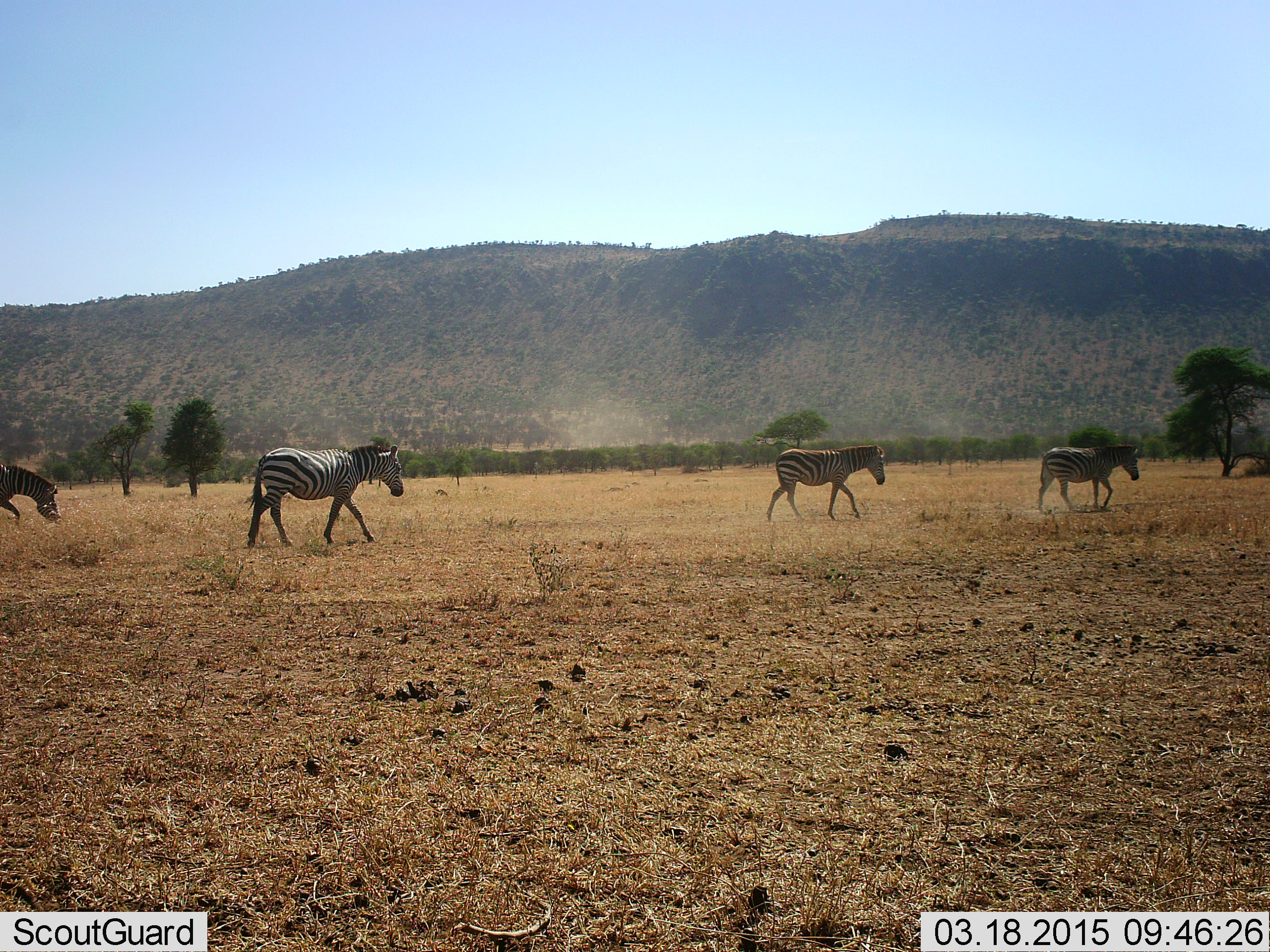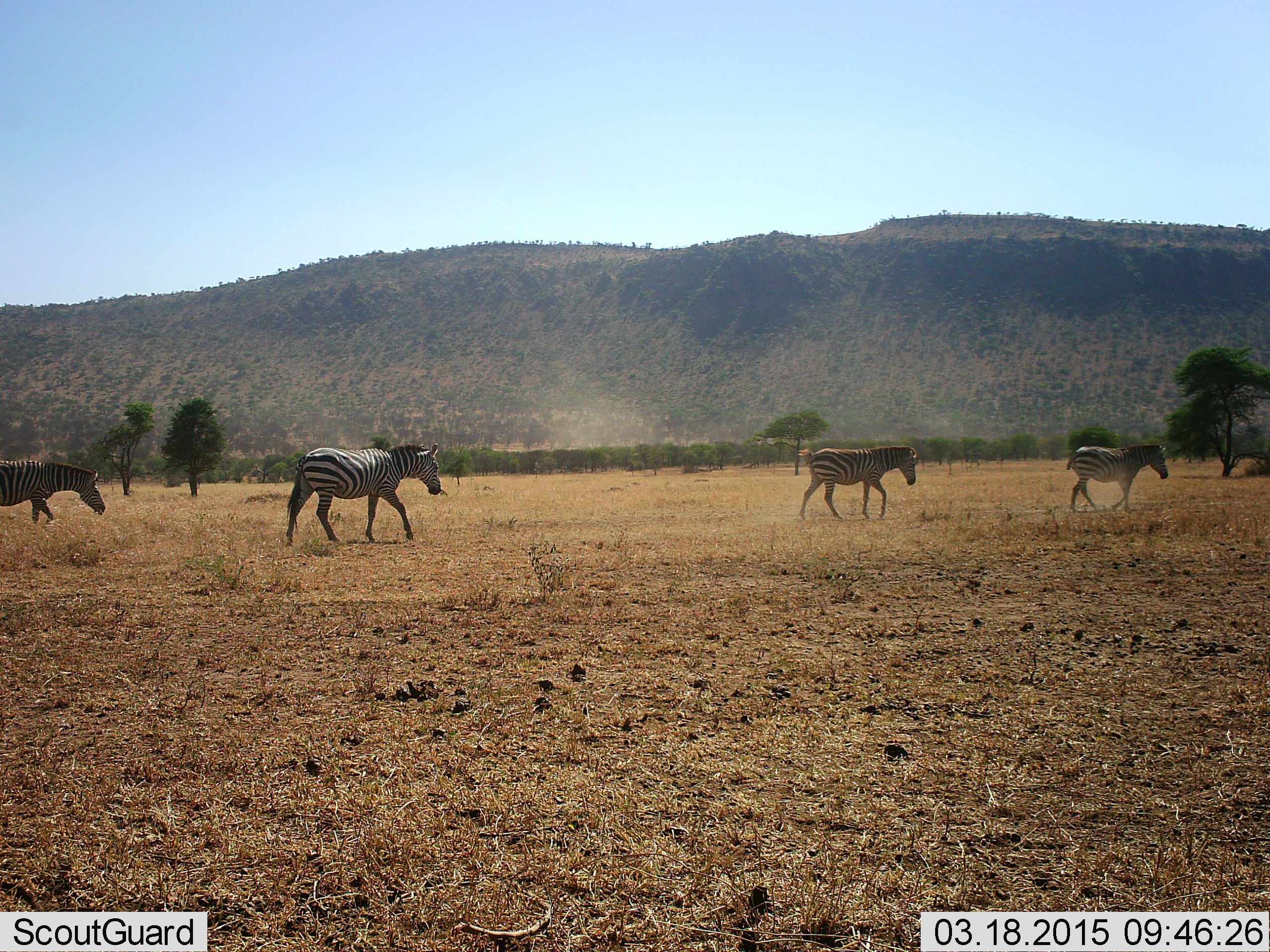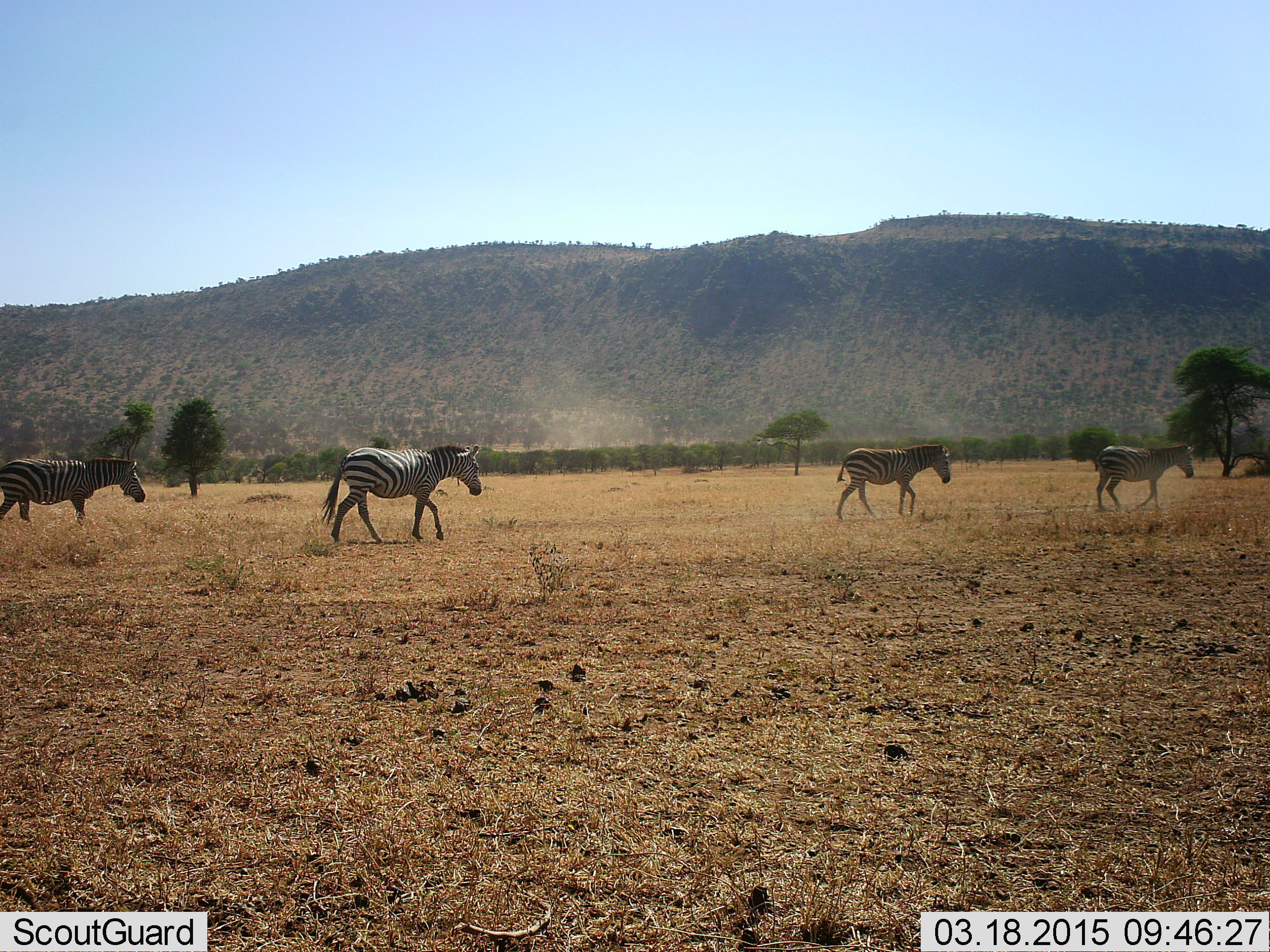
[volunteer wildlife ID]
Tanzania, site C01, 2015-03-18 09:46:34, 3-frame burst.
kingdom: Animalia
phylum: Chordata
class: Mammalia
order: Perissodactyla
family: Equidae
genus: Equus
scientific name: Equus quagga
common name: plains zebra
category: zebra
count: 4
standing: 0%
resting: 0%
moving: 100%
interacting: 0%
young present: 0%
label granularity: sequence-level